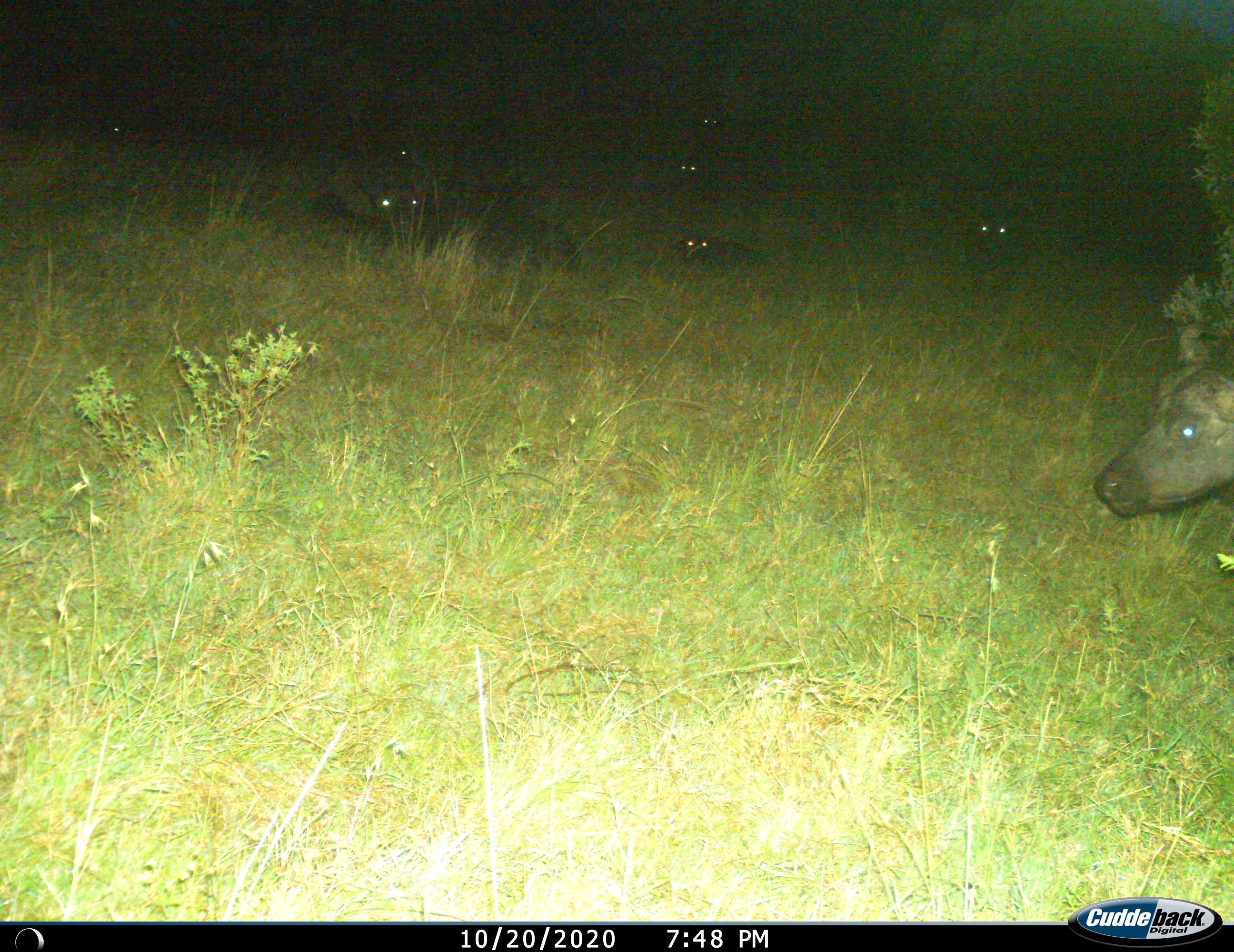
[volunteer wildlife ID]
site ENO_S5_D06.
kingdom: Animalia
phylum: Chordata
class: Mammalia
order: Artiodactyla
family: Bovidae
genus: Syncerus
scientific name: Syncerus caffer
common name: african buffalo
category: buffalo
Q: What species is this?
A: Buffalo (african buffalo) (Syncerus caffer).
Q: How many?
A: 8.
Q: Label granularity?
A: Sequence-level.